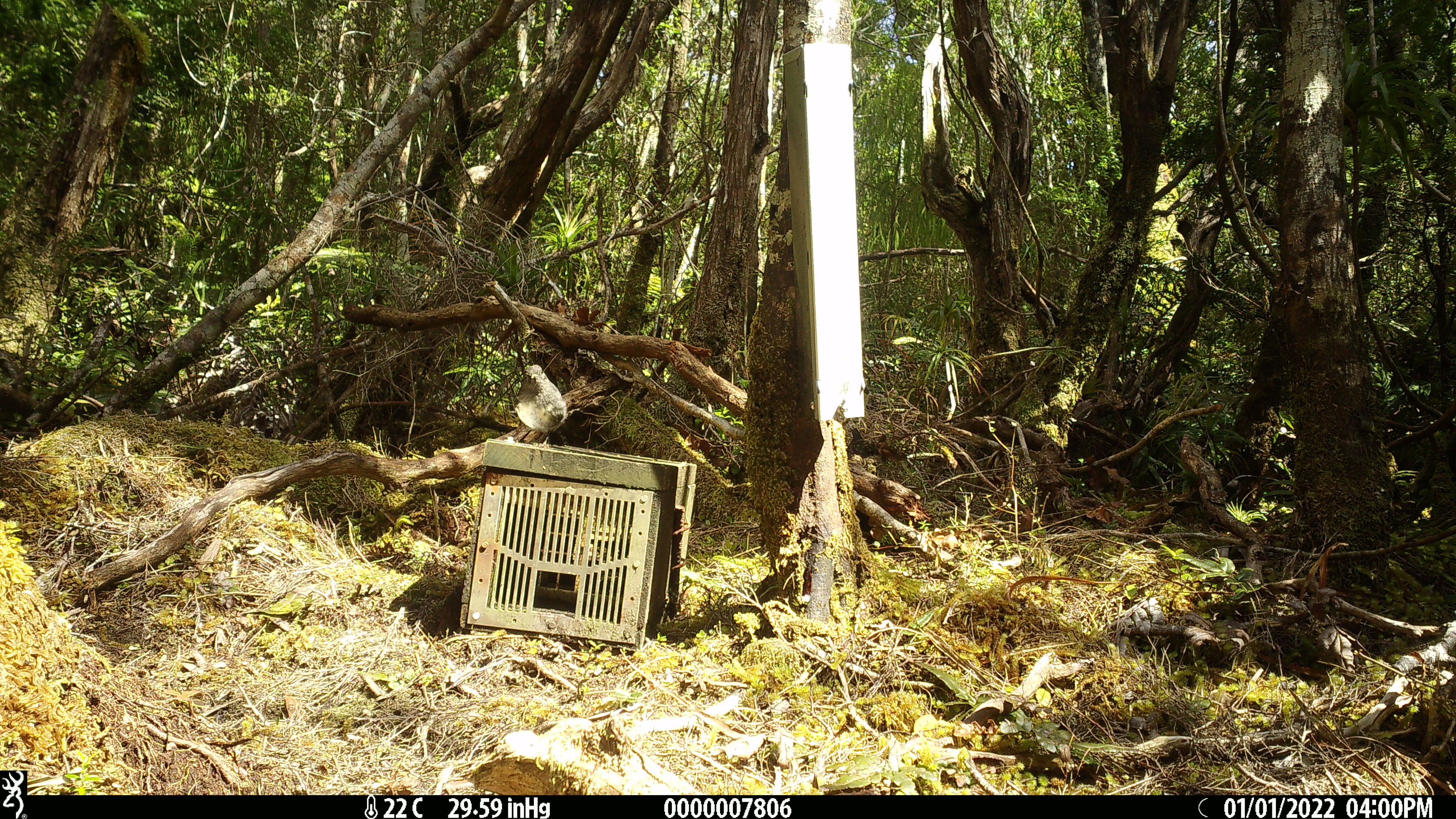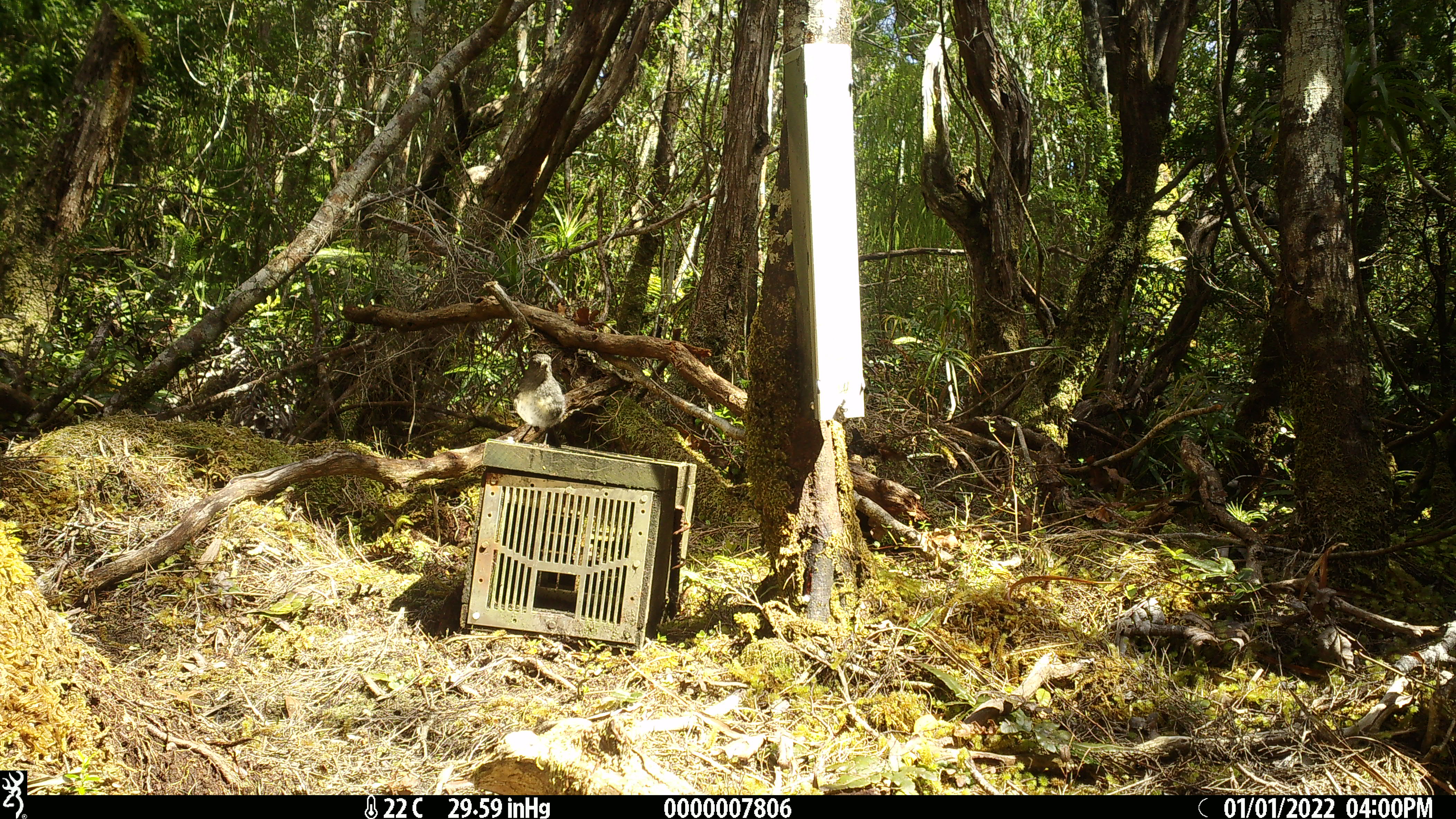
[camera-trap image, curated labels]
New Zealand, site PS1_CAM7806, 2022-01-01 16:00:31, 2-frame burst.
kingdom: Animalia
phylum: Chordata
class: Aves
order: Passeriformes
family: Petroicidae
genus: Petroica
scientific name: Petroica australis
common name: new zealand robin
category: robin